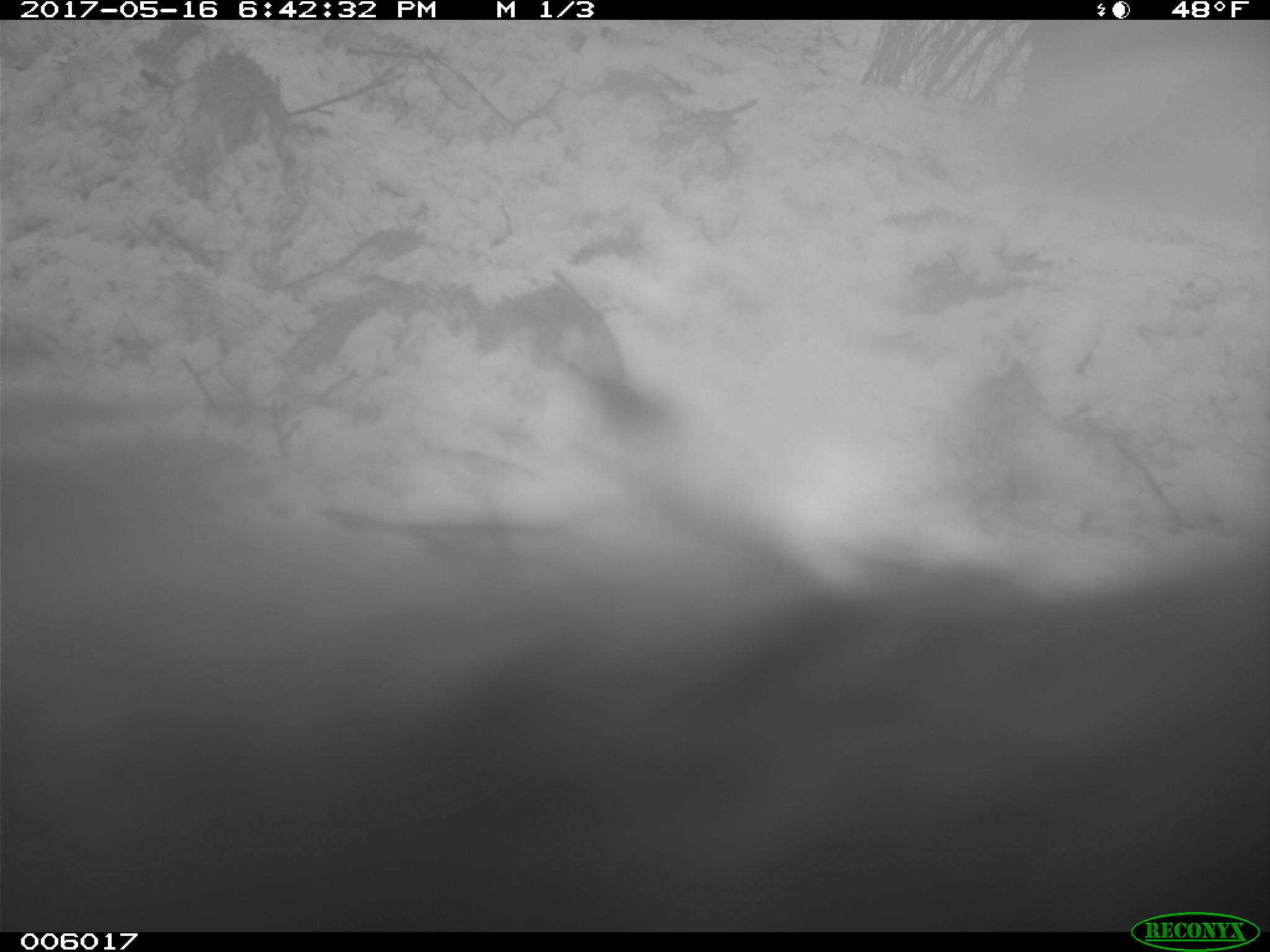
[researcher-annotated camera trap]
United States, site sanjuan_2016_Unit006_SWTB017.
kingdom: Animalia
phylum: Chordata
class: Mammalia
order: Carnivora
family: Ursidae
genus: Ursus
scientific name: Ursus americanus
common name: american black bear